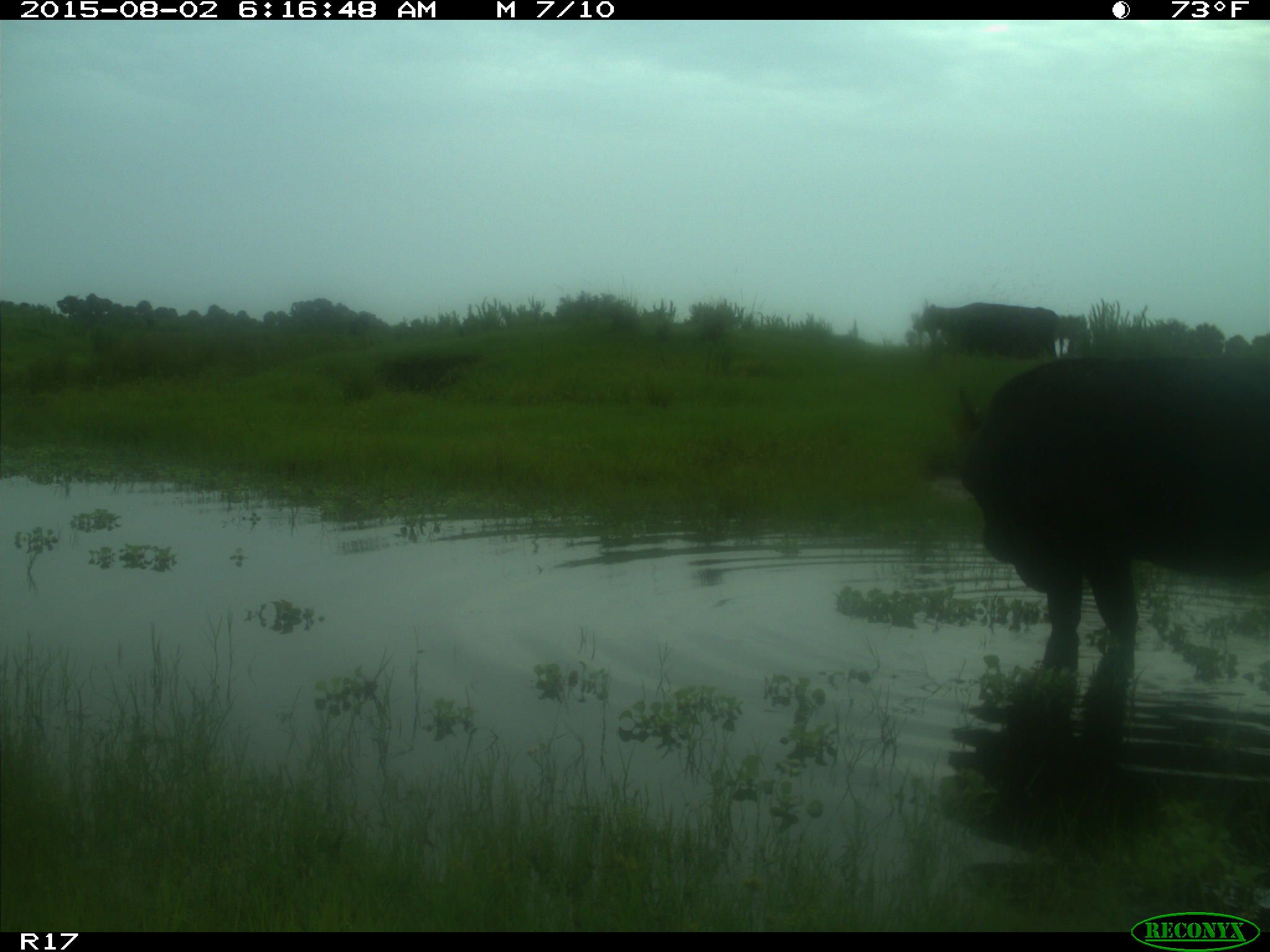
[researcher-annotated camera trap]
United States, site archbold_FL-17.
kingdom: Animalia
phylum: Chordata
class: Mammalia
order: Artiodactyla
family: Bovidae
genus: Bos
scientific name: Bos taurus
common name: domestic cow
Bos taurus (domestic cow).